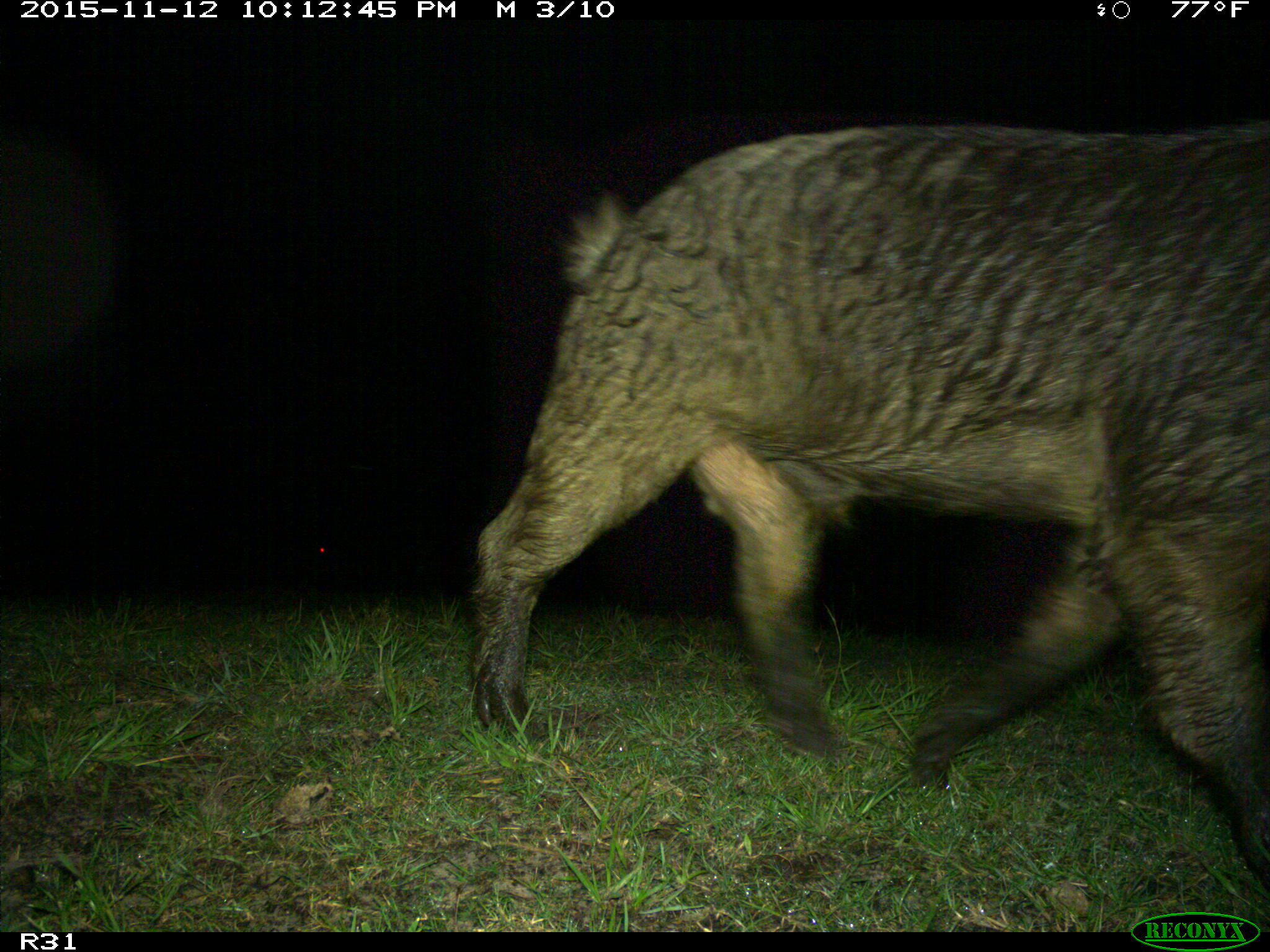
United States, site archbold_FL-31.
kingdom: Animalia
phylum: Chordata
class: Mammalia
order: Artiodactyla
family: Suidae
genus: Sus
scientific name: Sus scrofa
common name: wild boar